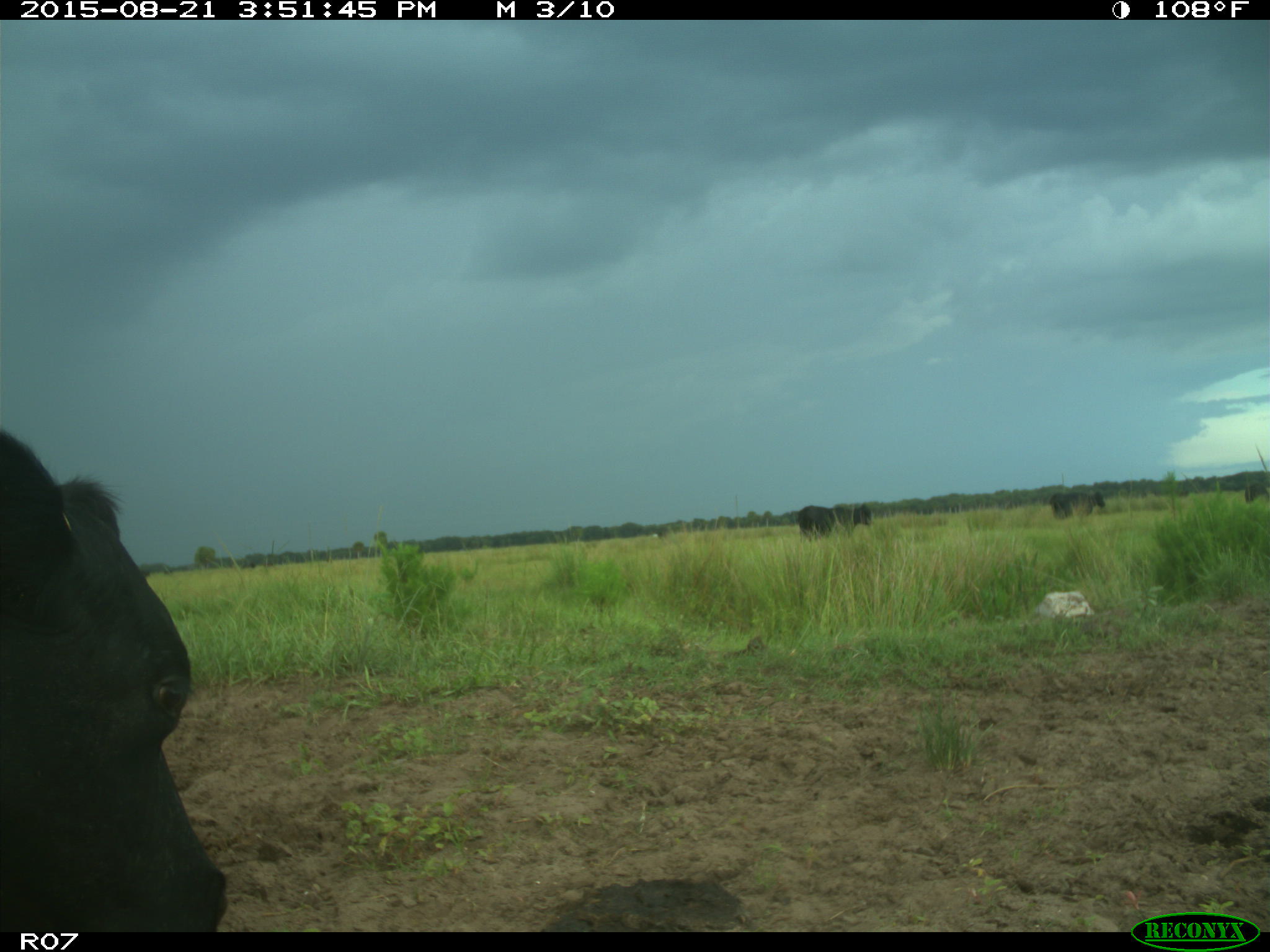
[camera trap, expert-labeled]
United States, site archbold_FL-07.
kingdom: Animalia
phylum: Chordata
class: Mammalia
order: Artiodactyla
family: Bovidae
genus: Bos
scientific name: Bos taurus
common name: domestic cow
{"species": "Bos taurus (domestic cow)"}